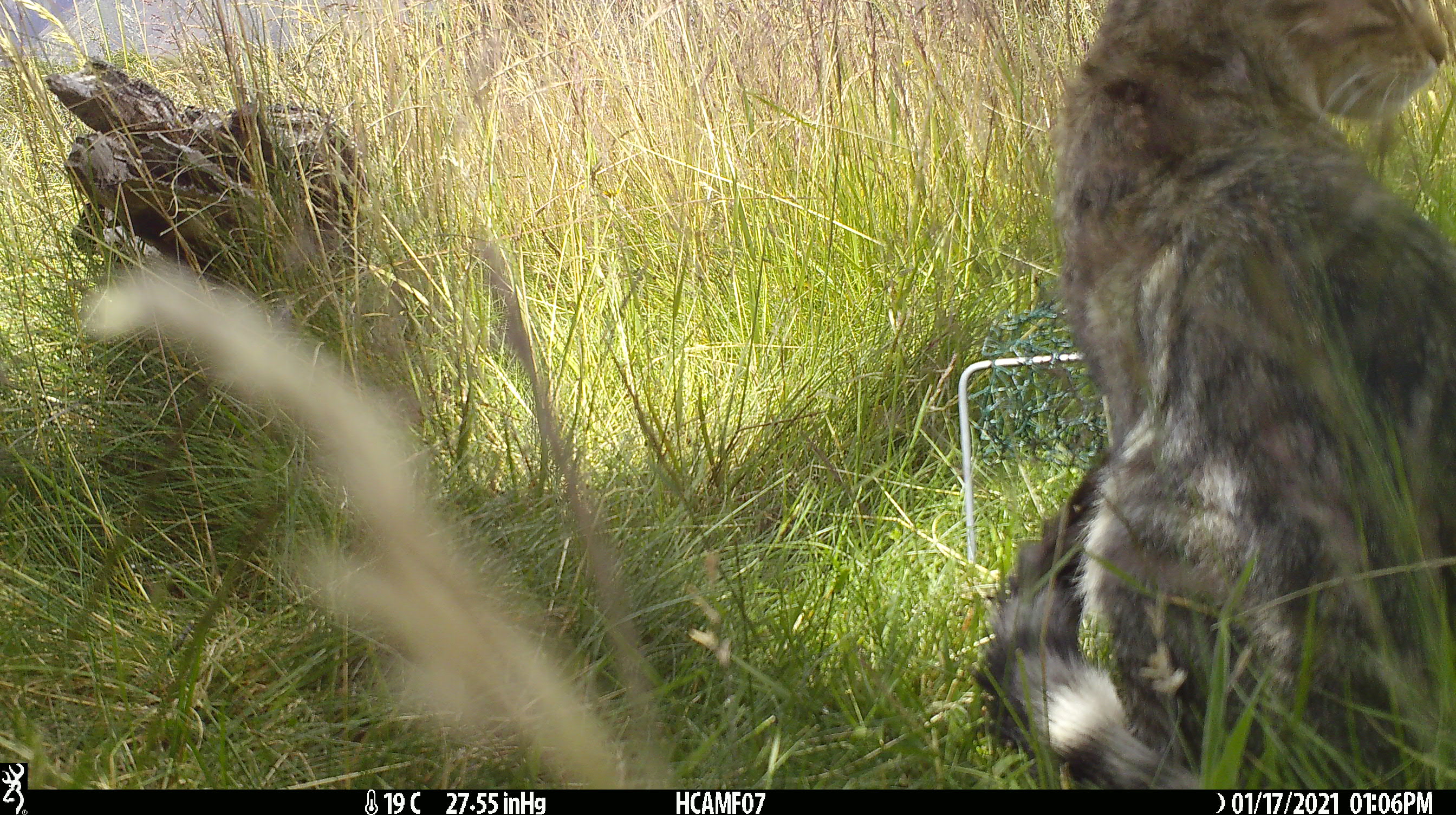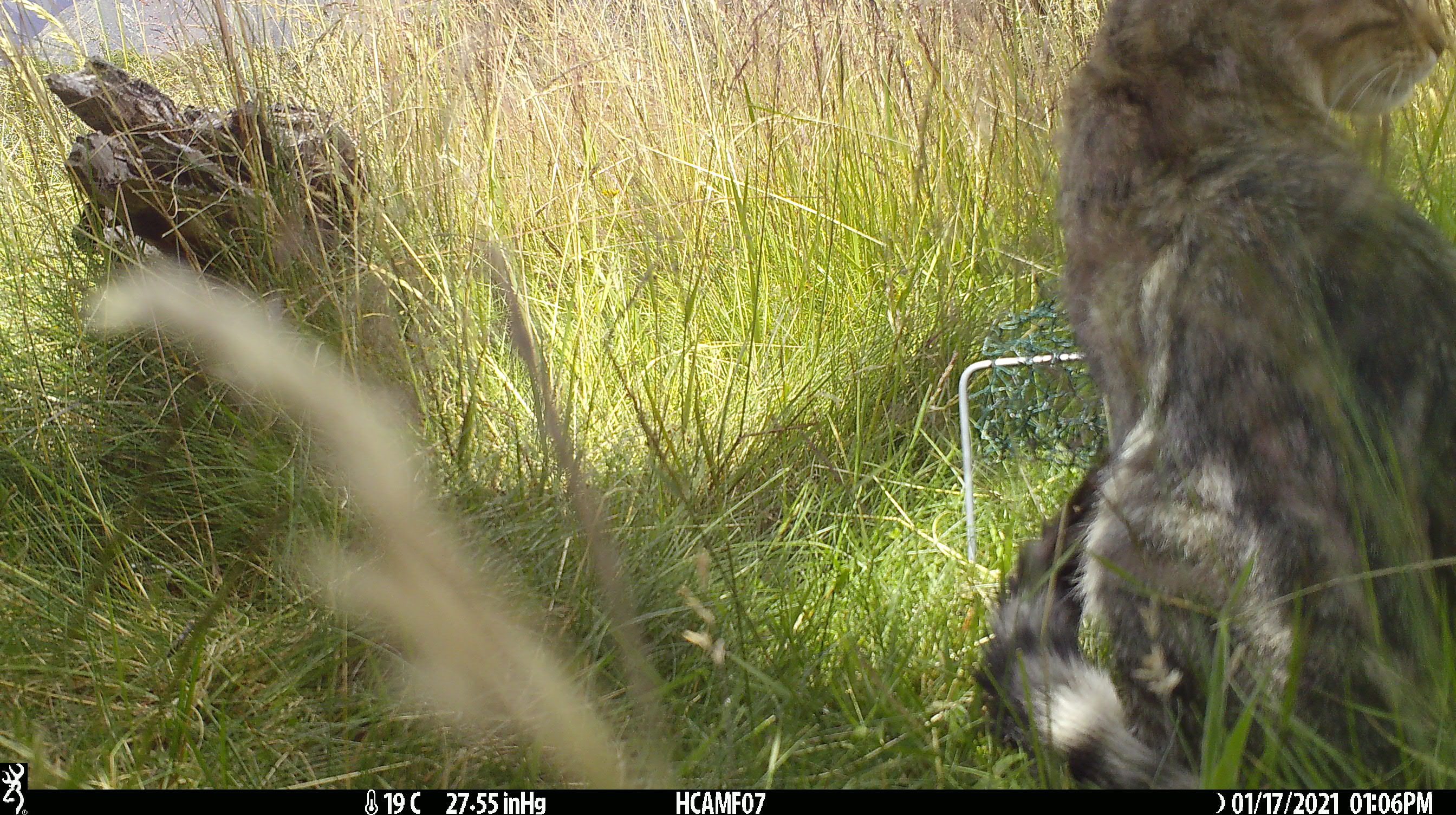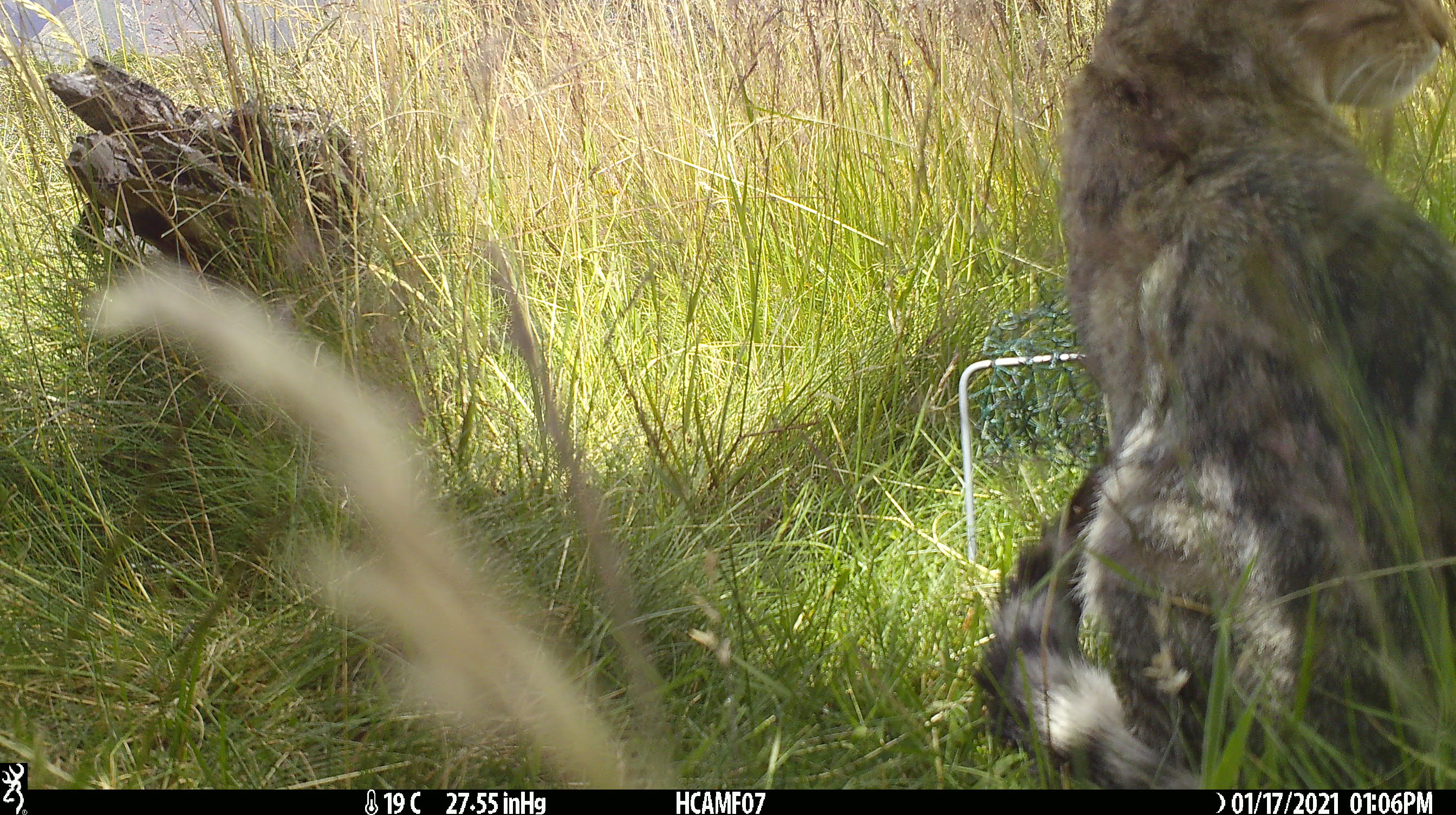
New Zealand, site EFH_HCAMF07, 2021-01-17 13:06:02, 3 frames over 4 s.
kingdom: Animalia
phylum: Chordata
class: Mammalia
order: Carnivora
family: Felidae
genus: Felis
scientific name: Felis catus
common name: domestic cat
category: cat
Cat (domestic cat) (Felis catus).